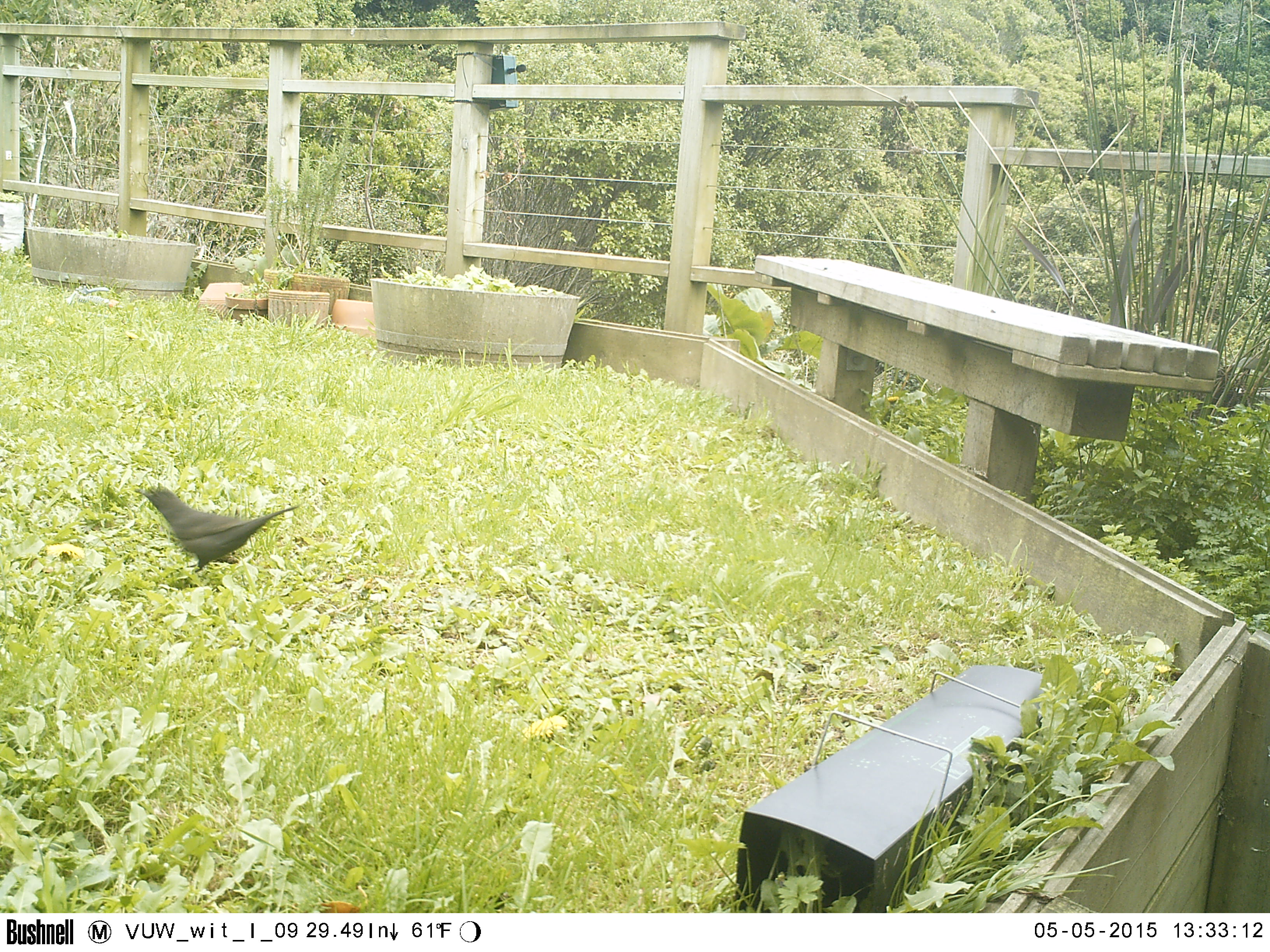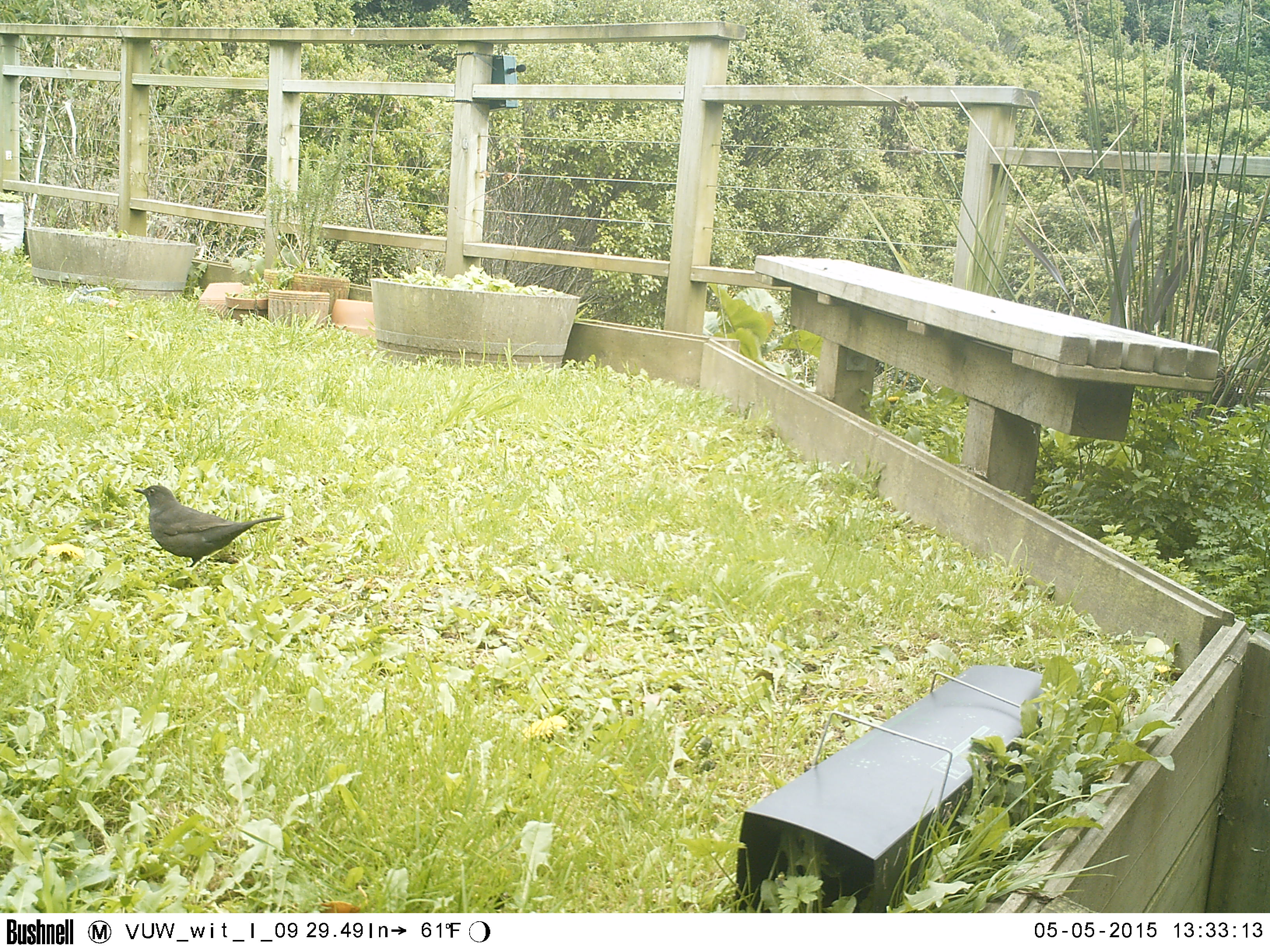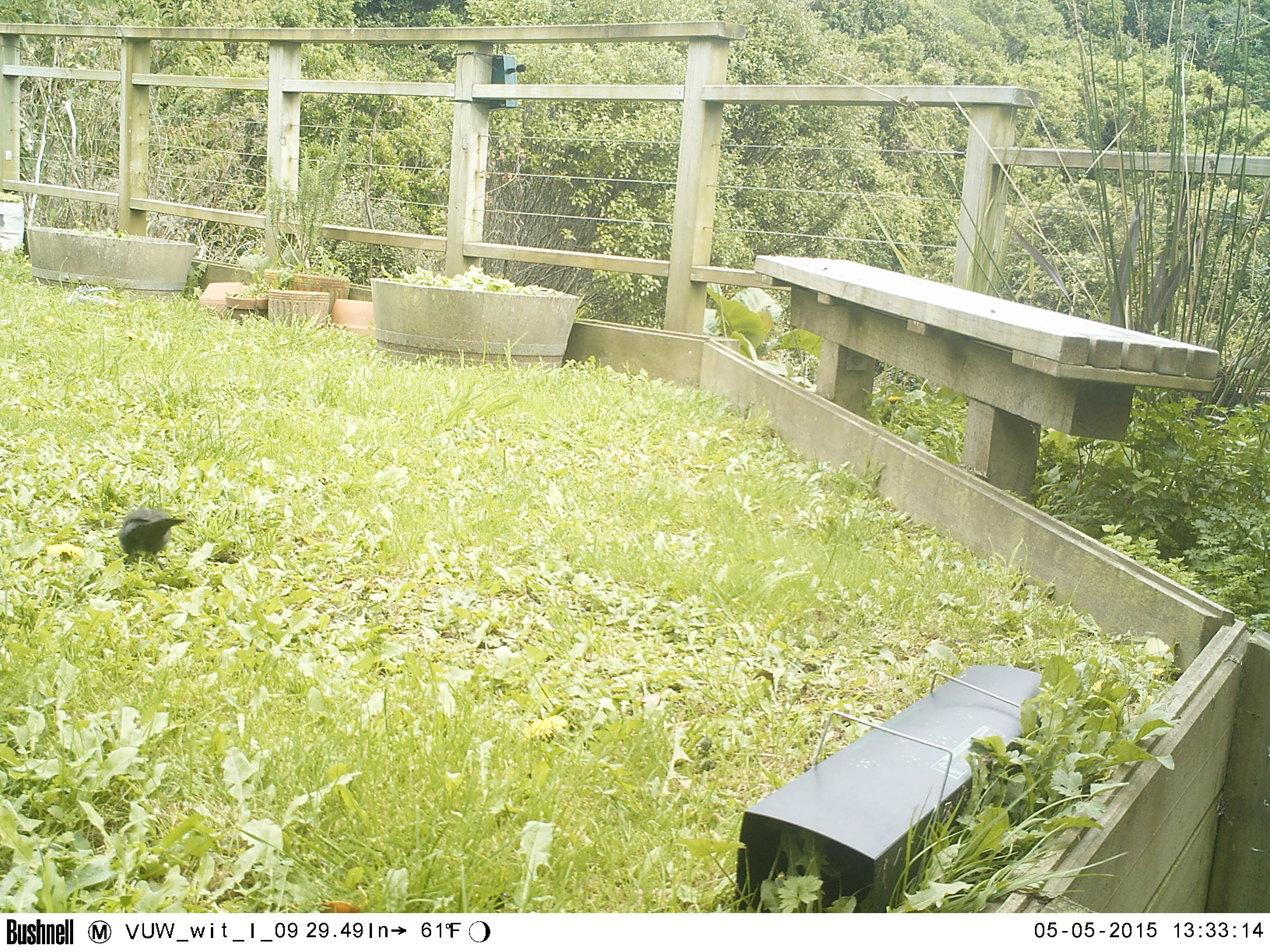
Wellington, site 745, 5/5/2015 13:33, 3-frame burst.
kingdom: Animalia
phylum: Chordata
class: Aves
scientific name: Aves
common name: bird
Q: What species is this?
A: Bird (Aves).